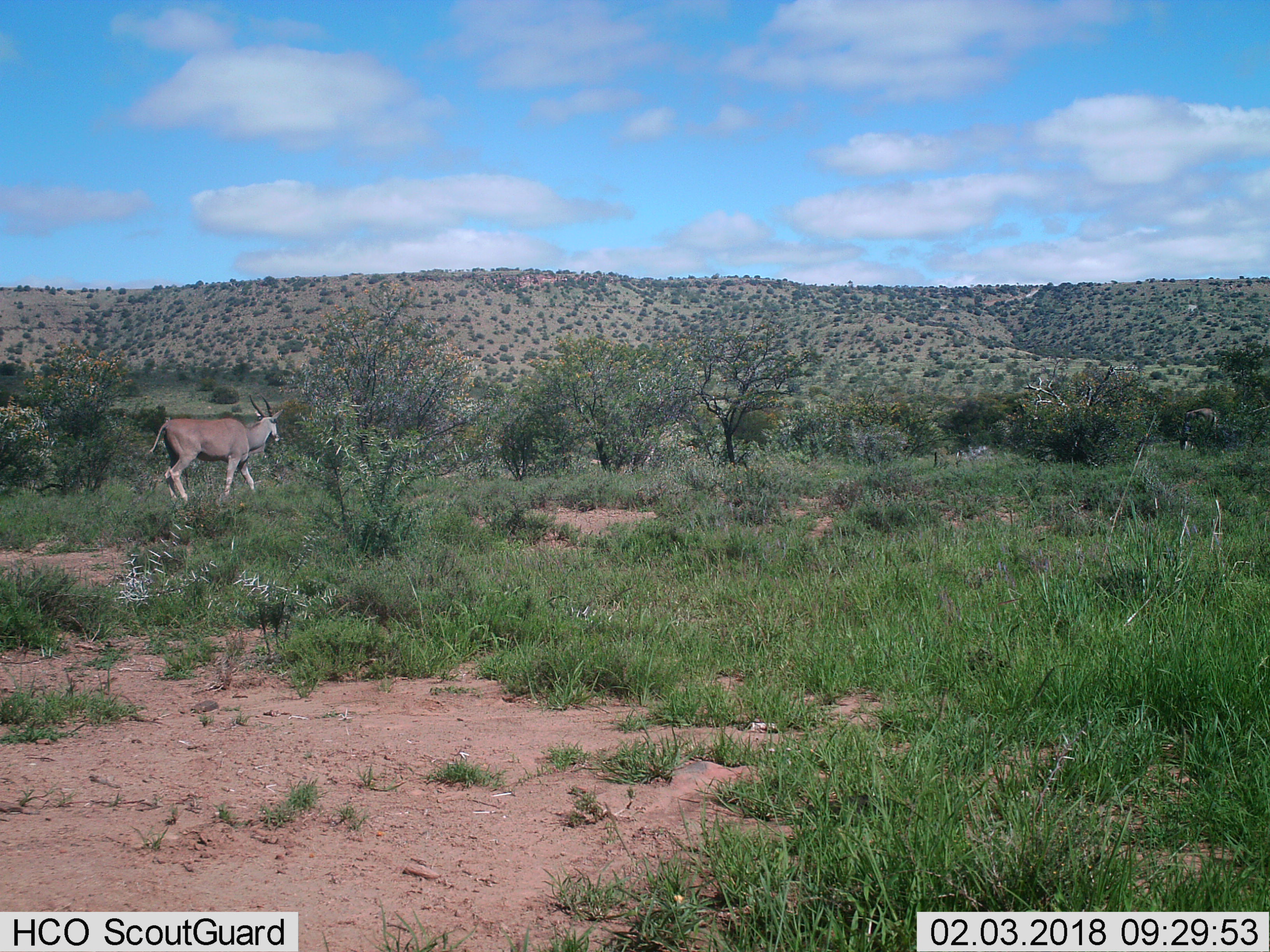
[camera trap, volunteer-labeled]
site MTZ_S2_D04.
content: unidentified animal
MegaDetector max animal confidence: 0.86